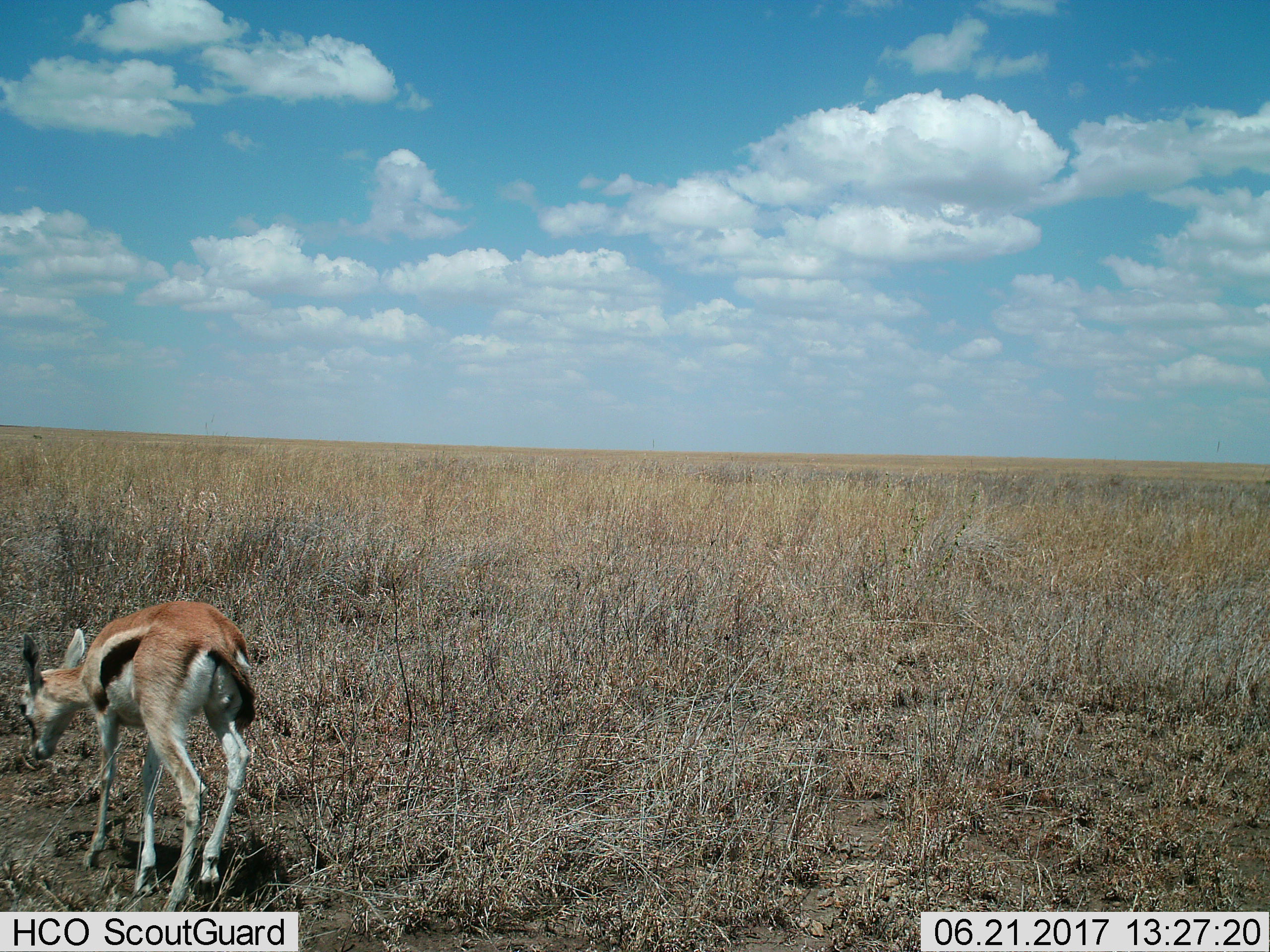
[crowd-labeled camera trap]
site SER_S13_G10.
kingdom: Animalia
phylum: Chordata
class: Mammalia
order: Artiodactyla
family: Bovidae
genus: Eudorcas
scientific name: Eudorcas thomsonii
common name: thomson's gazelle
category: gazellethomsons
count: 1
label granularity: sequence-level